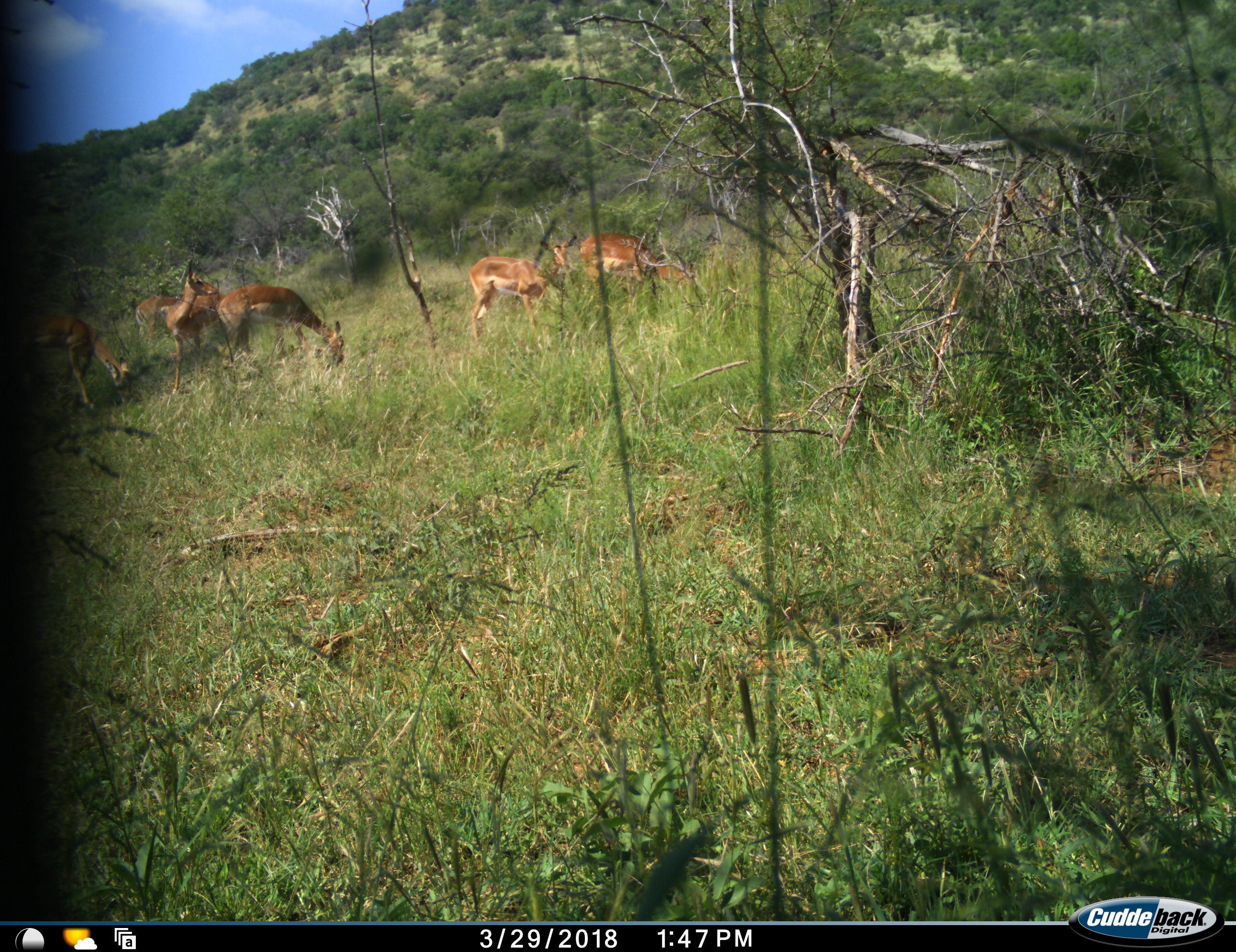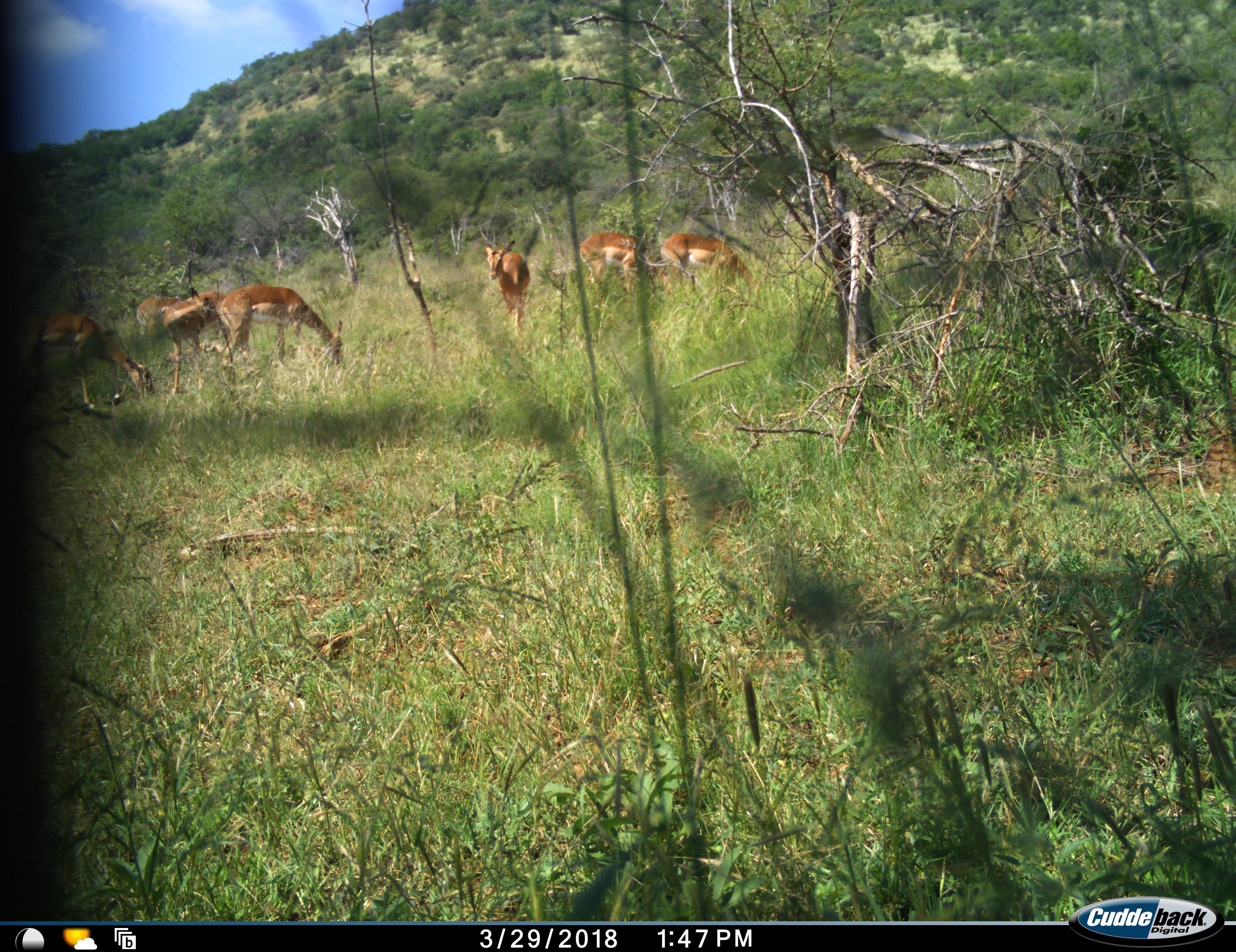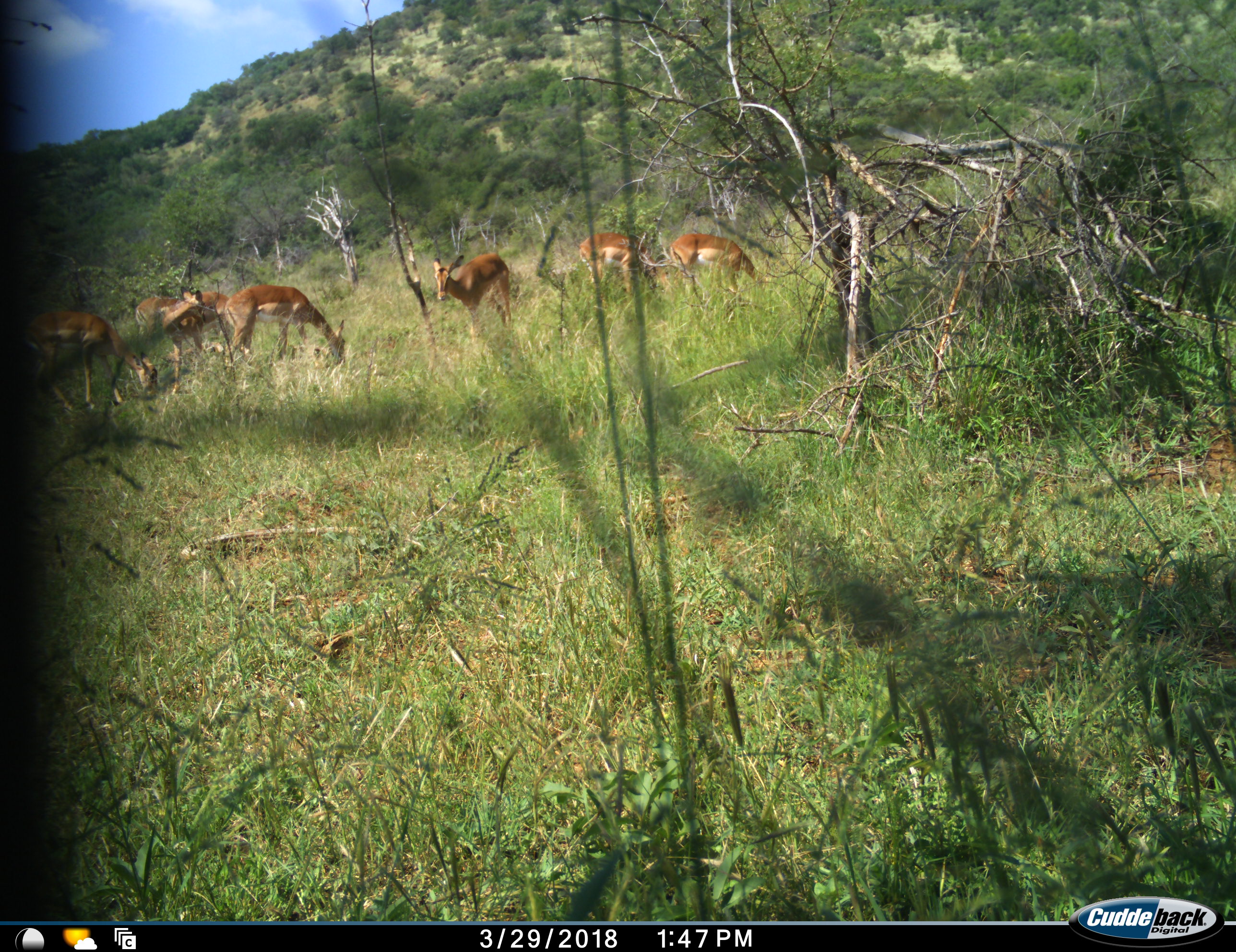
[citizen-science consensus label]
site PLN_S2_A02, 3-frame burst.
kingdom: Animalia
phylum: Chordata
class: Mammalia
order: Artiodactyla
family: Bovidae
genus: Aepyceros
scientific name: Aepyceros melampus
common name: impala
Impala (Aepyceros melampus), count 7. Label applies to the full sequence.